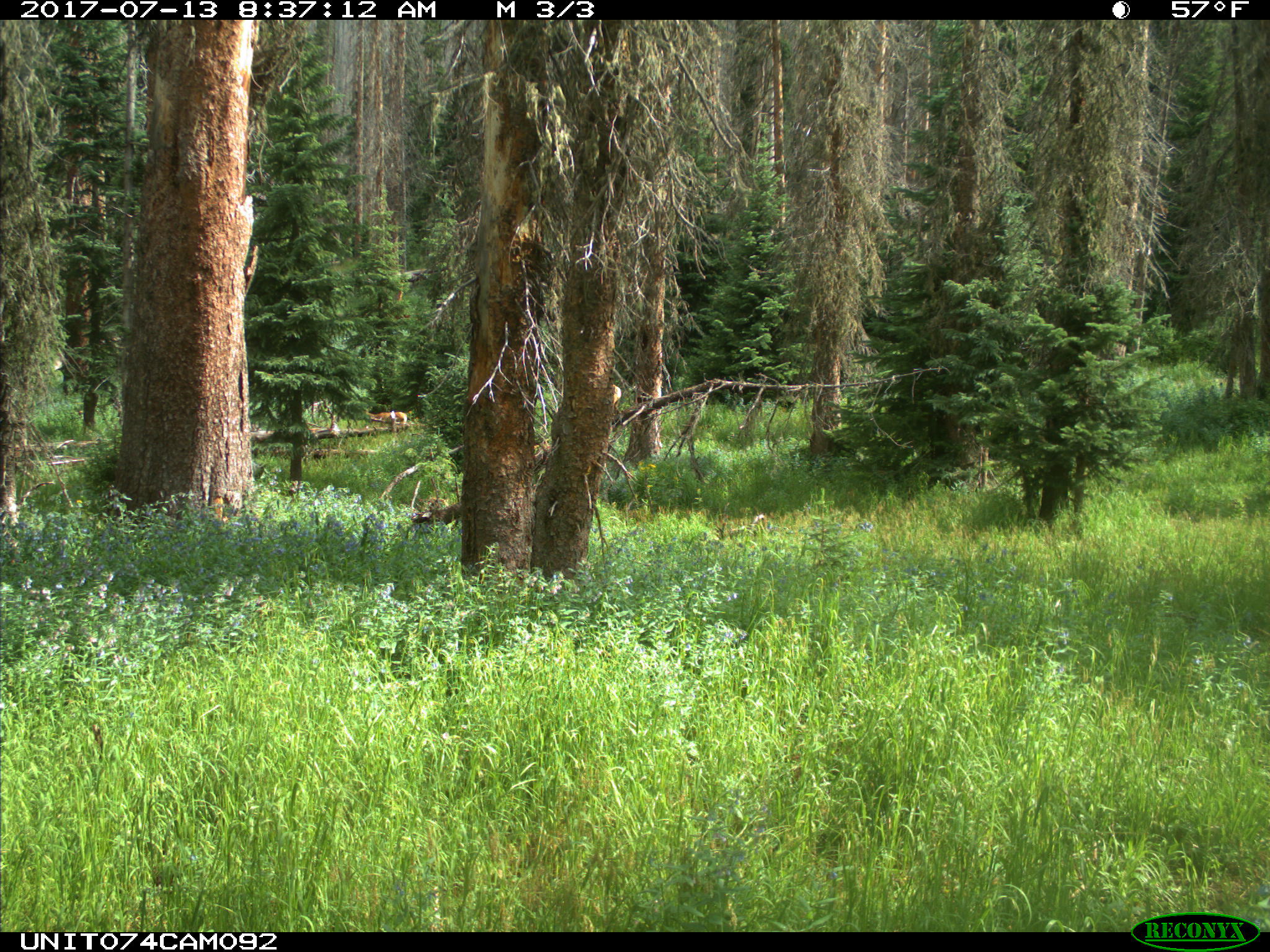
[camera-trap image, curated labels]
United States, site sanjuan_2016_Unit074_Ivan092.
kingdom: Animalia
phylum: Chordata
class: Mammalia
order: Artiodactyla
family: Cervidae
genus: Cervus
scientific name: Cervus elaphus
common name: red deer